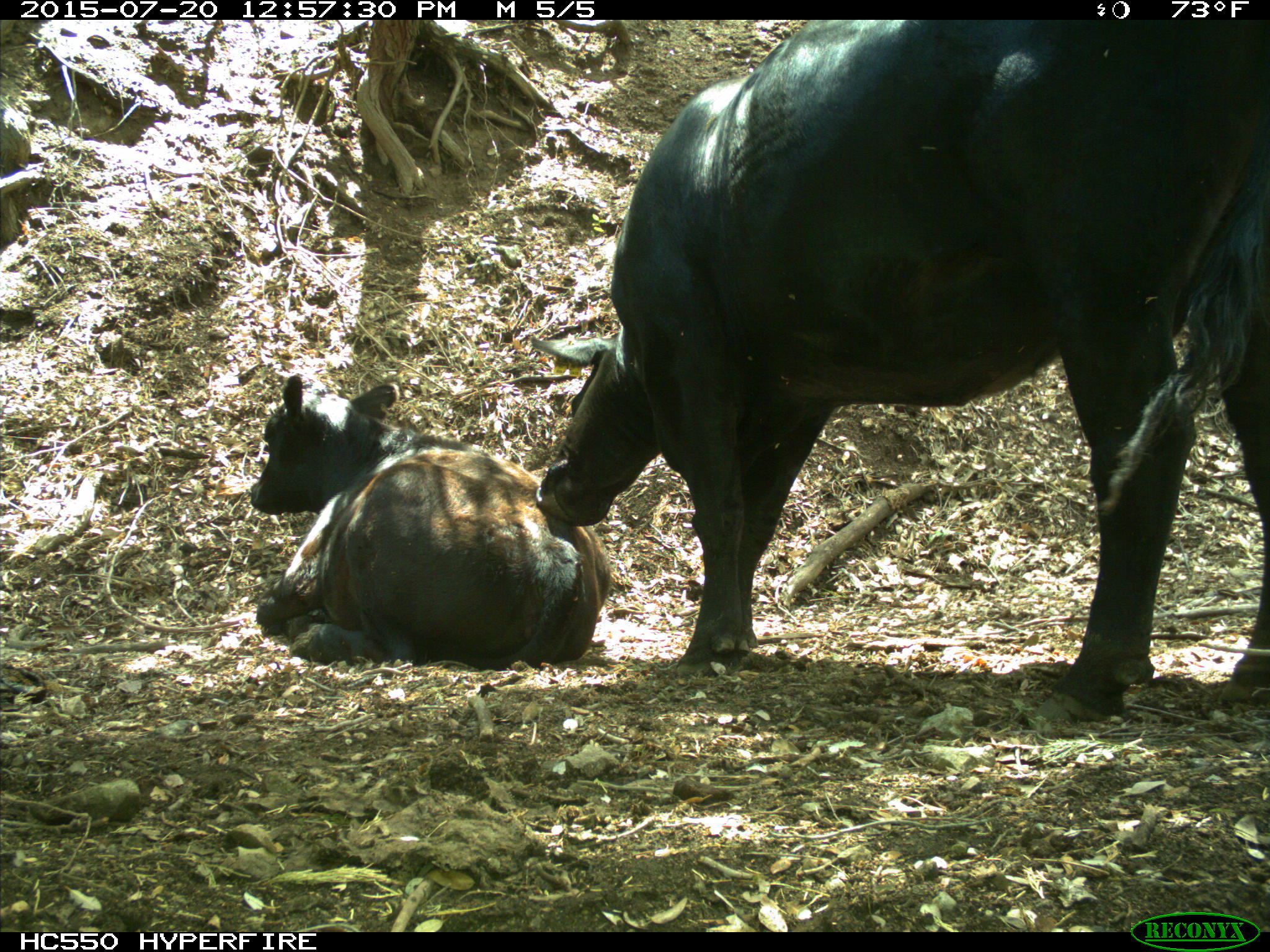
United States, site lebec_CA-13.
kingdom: Animalia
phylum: Chordata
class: Mammalia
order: Artiodactyla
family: Bovidae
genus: Bos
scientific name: Bos taurus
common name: domestic cow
Bos taurus (domestic cow).